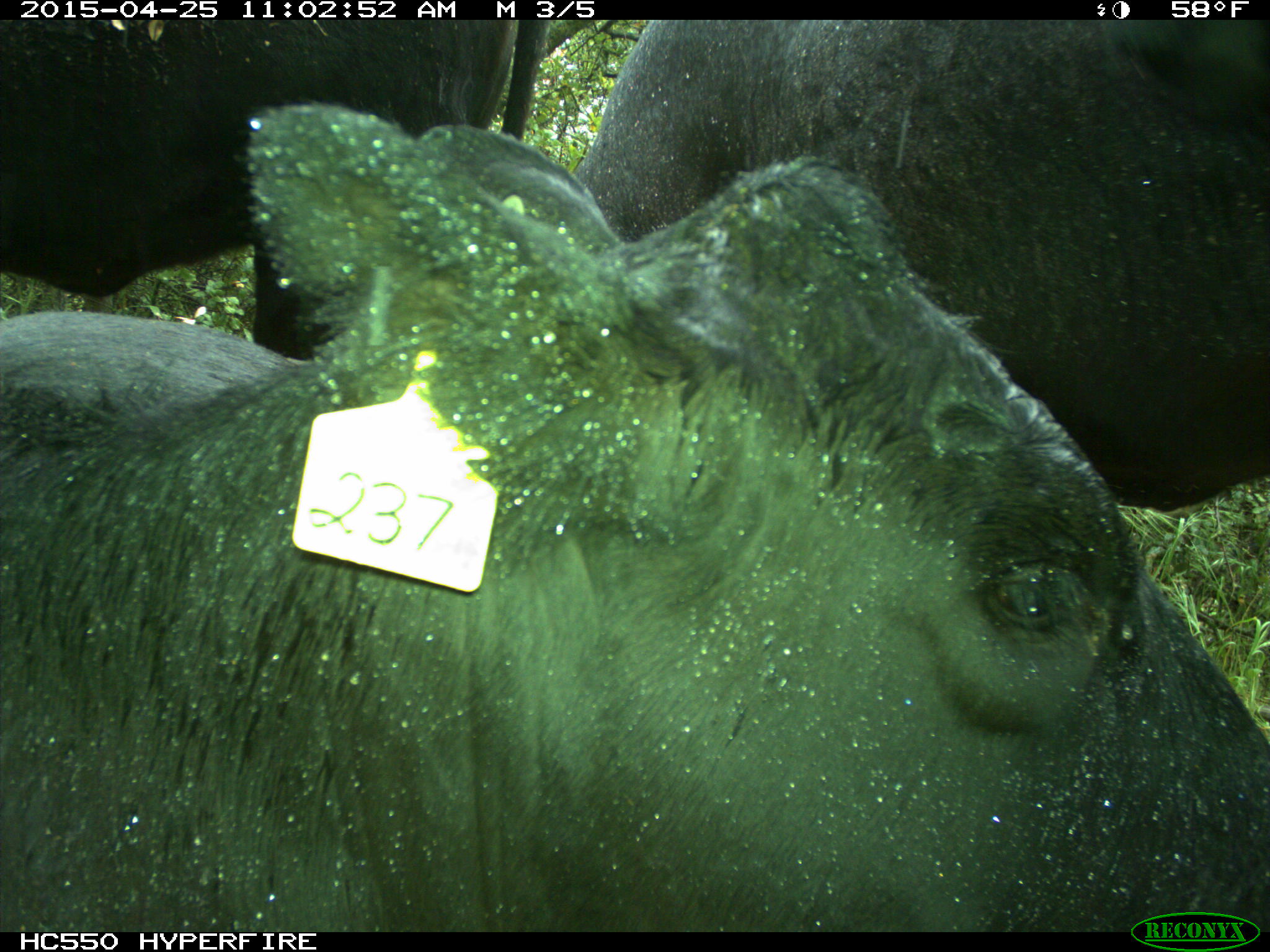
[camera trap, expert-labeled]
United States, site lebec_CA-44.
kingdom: Animalia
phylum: Chordata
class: Mammalia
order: Artiodactyla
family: Suidae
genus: Sus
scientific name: Sus scrofa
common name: wild boar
Sus scrofa (wild boar).